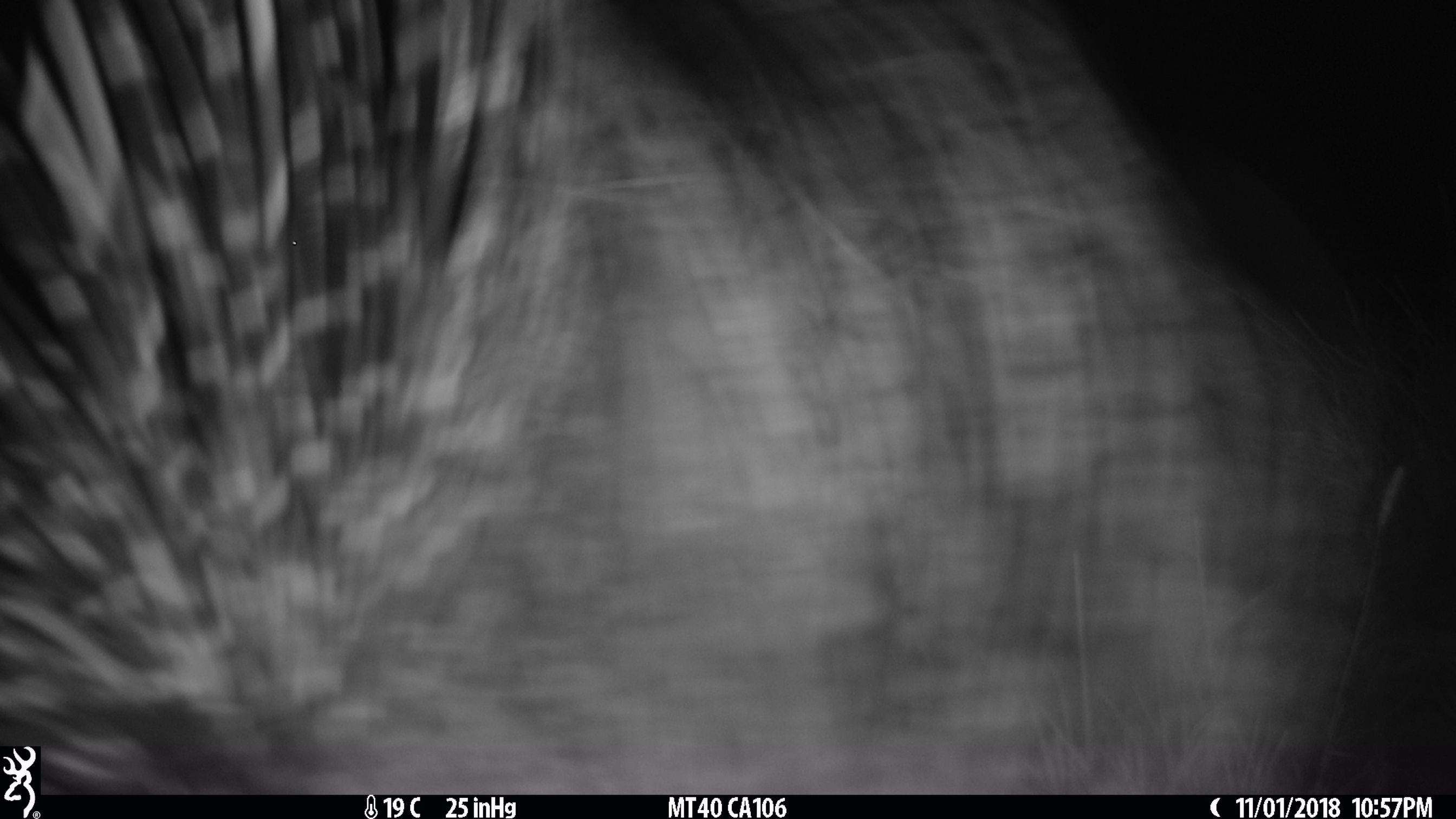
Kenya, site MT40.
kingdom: Animalia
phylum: Chordata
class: Mammalia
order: Rodentia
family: Hystricidae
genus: Hystrix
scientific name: Hystrix africaeaustralis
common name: porcupine